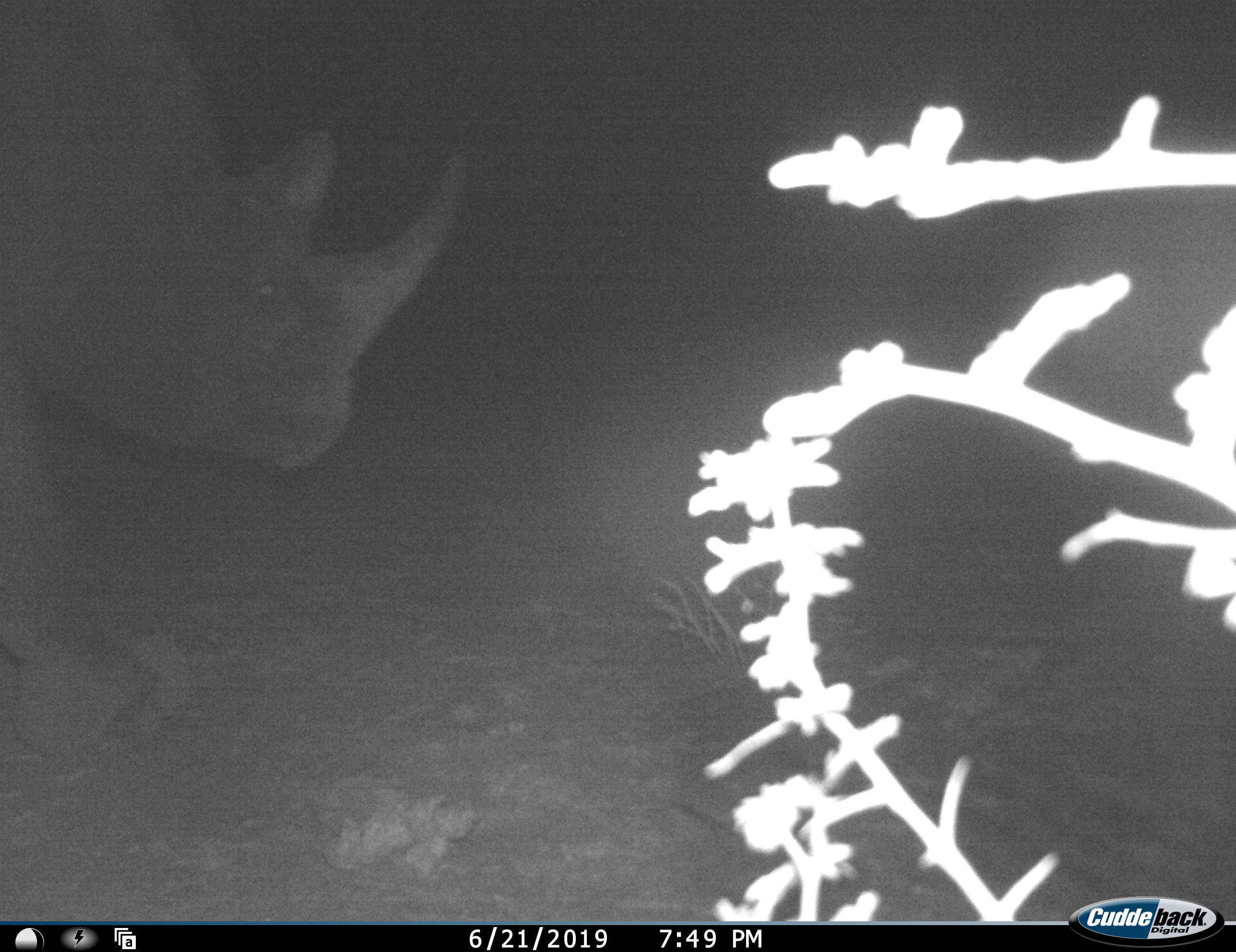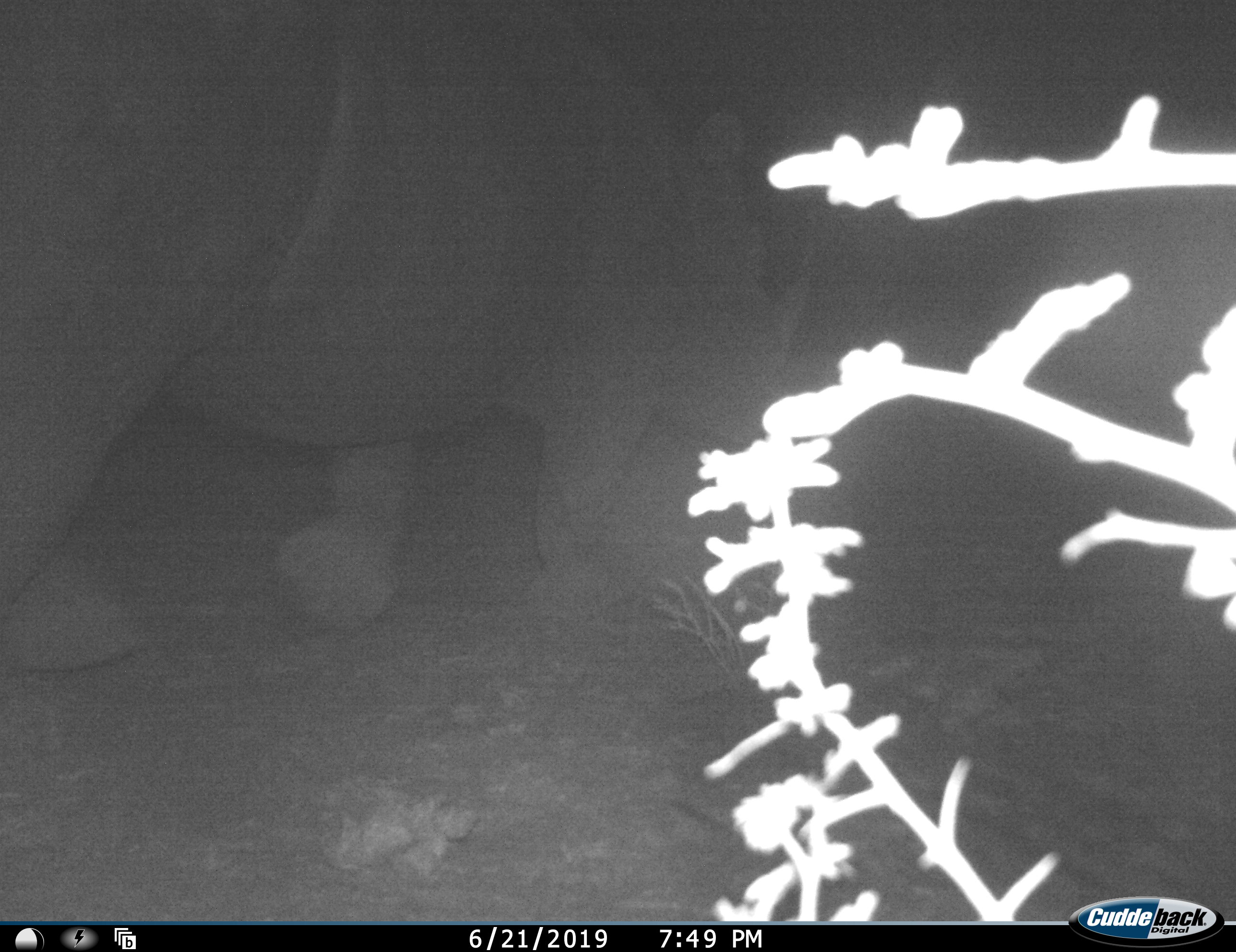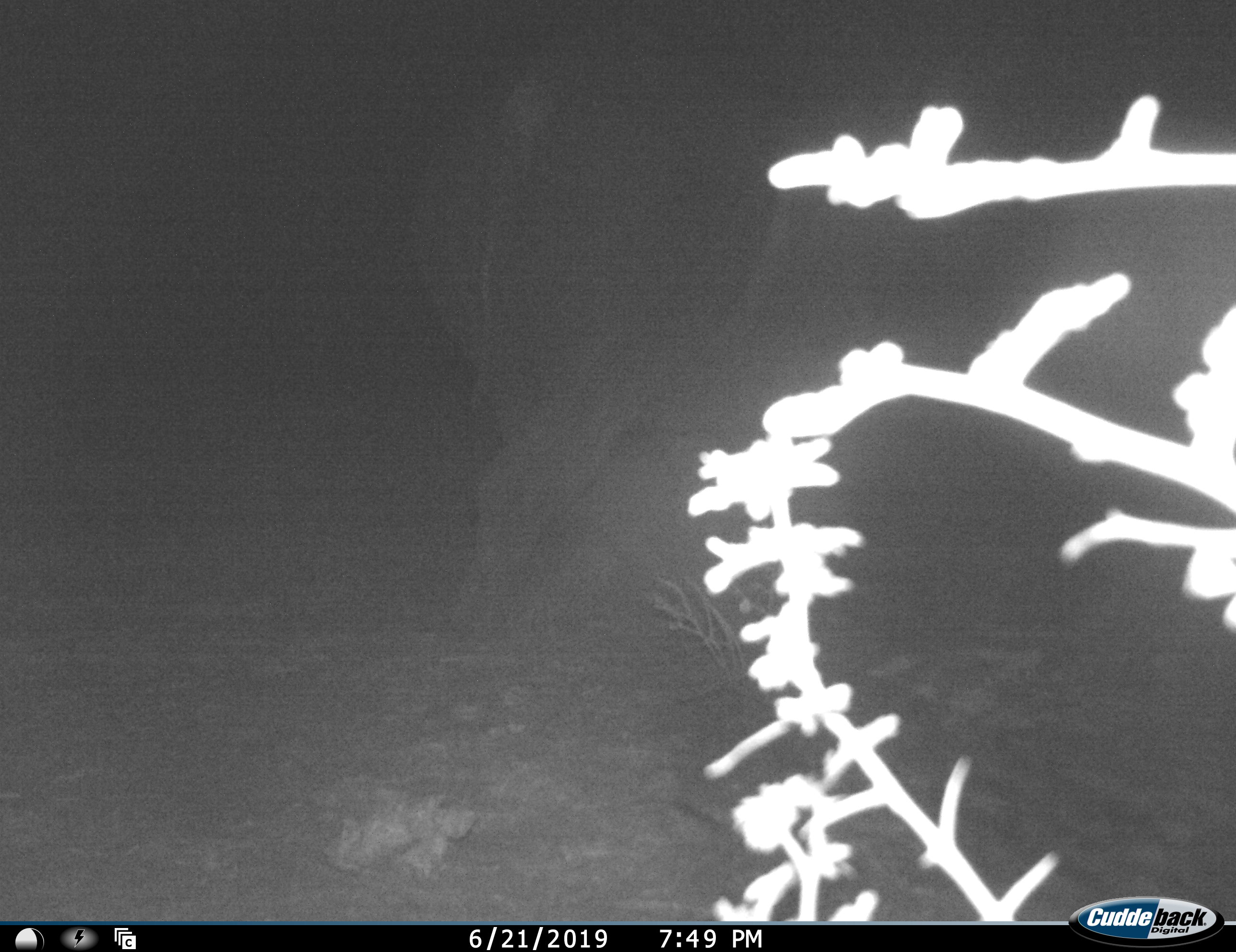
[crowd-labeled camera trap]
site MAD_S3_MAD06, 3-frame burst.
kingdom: Animalia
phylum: Chordata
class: Mammalia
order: Perissodactyla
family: Rhinocerotidae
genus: Diceros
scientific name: Diceros bicornis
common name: black rhinoceros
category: rhinocerosblack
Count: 1.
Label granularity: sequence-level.